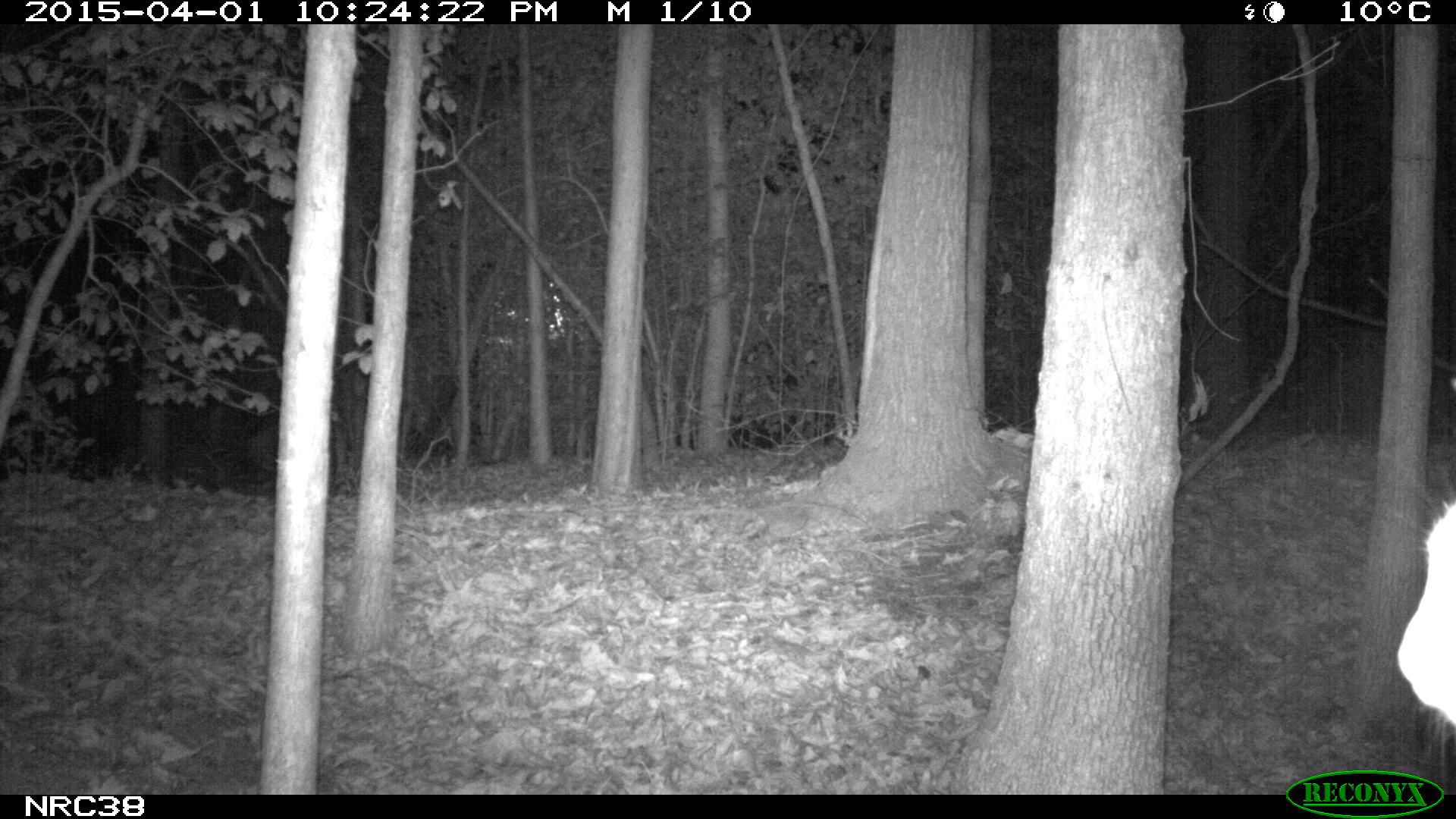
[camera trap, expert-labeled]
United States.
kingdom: Animalia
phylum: Chordata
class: Mammalia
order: Carnivora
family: Felidae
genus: Felis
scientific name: Felis catus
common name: domestic cat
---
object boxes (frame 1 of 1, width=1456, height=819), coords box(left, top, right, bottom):
Domestic Cat: box(1392, 486, 1456, 762)